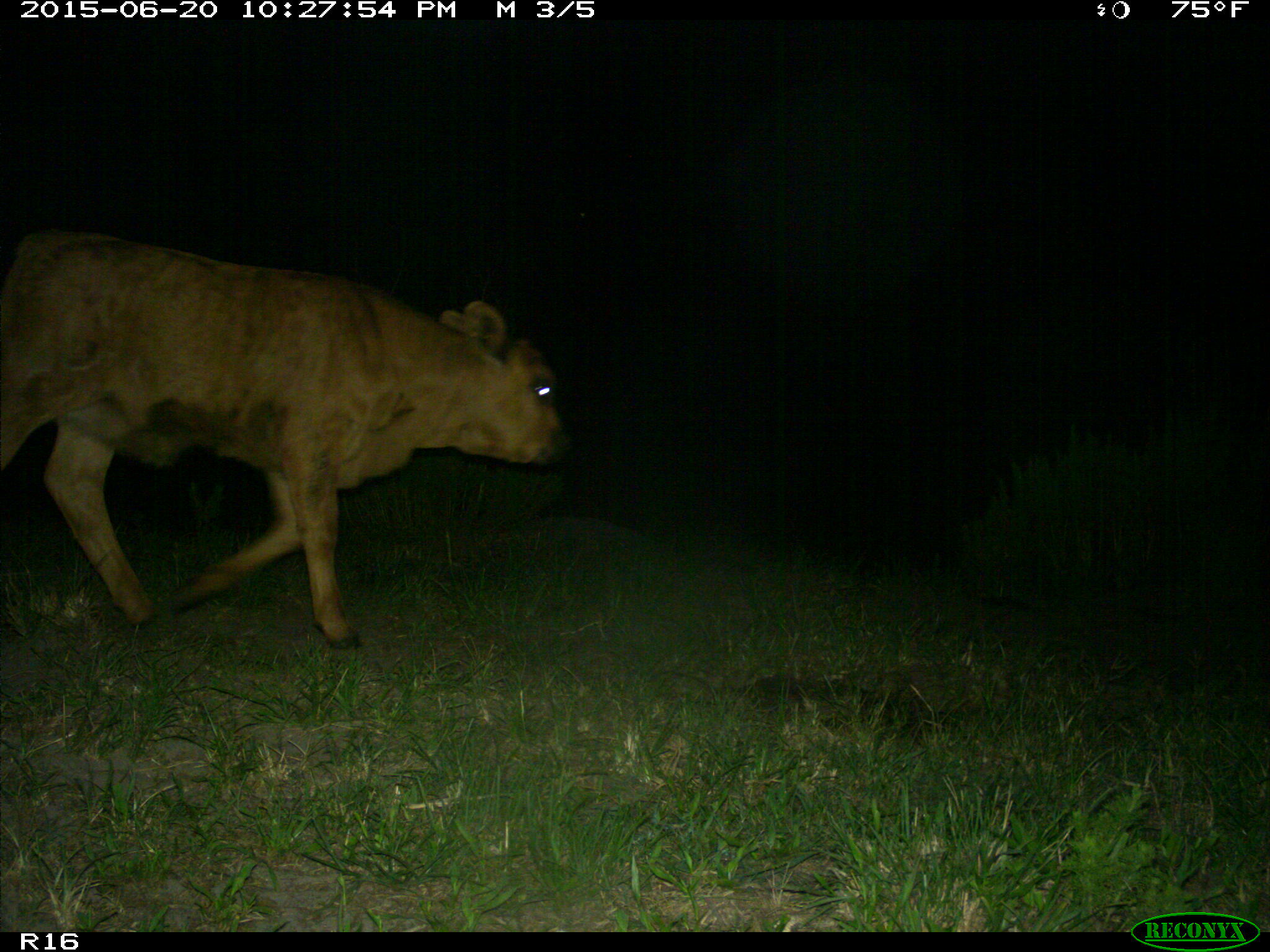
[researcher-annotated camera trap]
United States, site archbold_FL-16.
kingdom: Animalia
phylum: Chordata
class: Mammalia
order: Artiodactyla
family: Bovidae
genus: Bos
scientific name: Bos taurus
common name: domestic cow